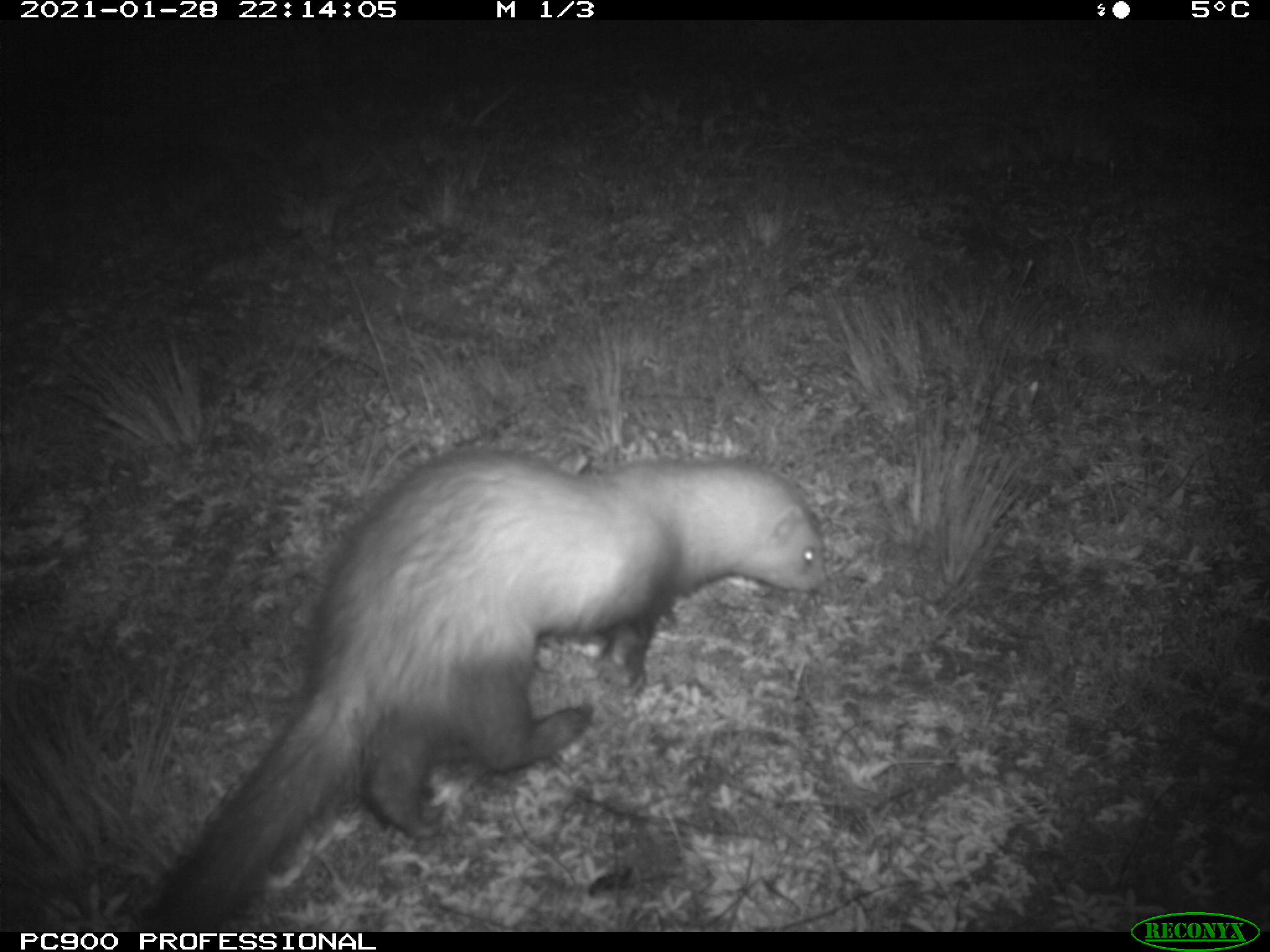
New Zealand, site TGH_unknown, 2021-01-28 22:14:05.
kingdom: Animalia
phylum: Chordata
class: Mammalia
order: Carnivora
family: Mustelidae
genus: Mustela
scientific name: Mustela furo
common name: ferret